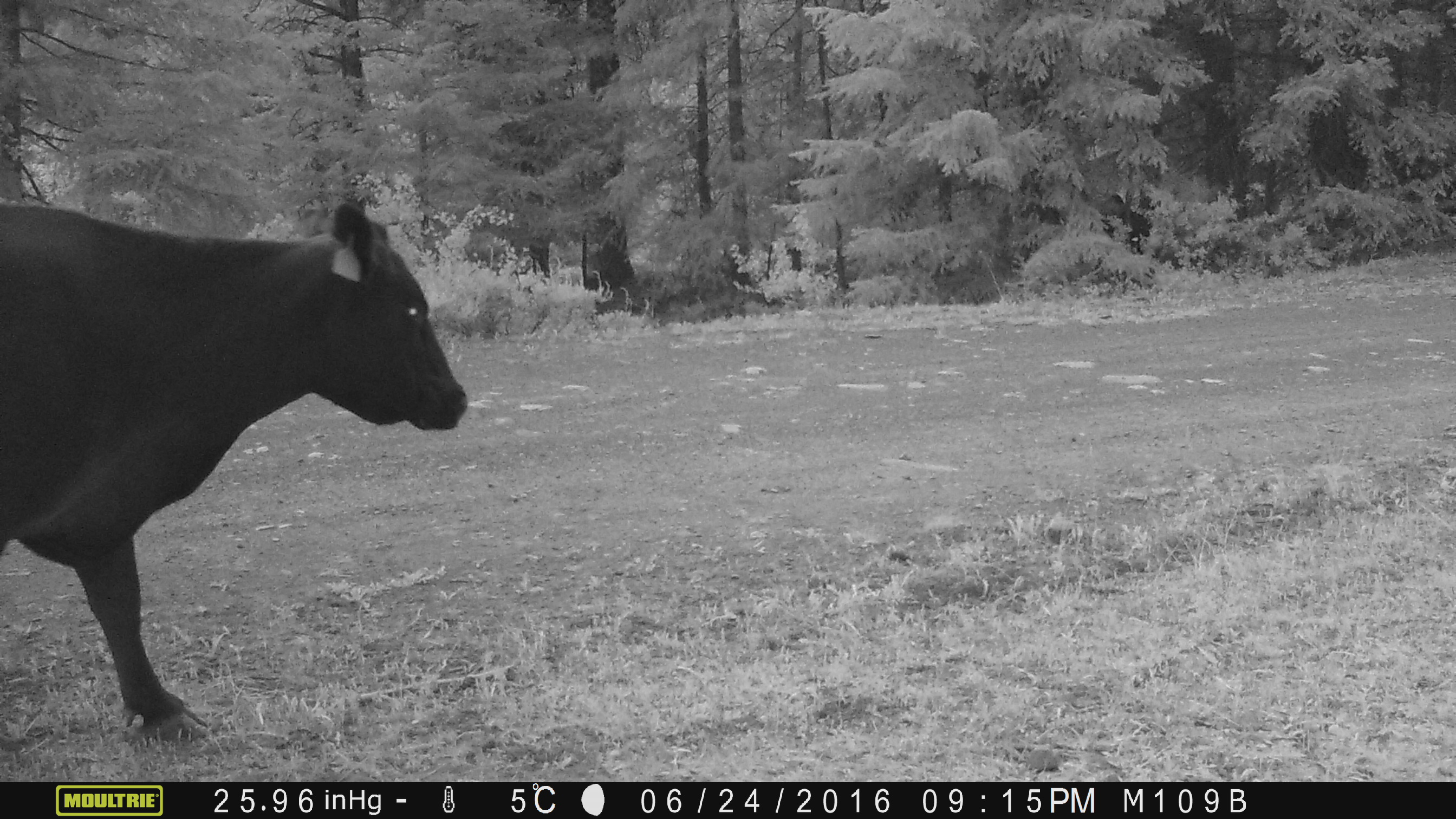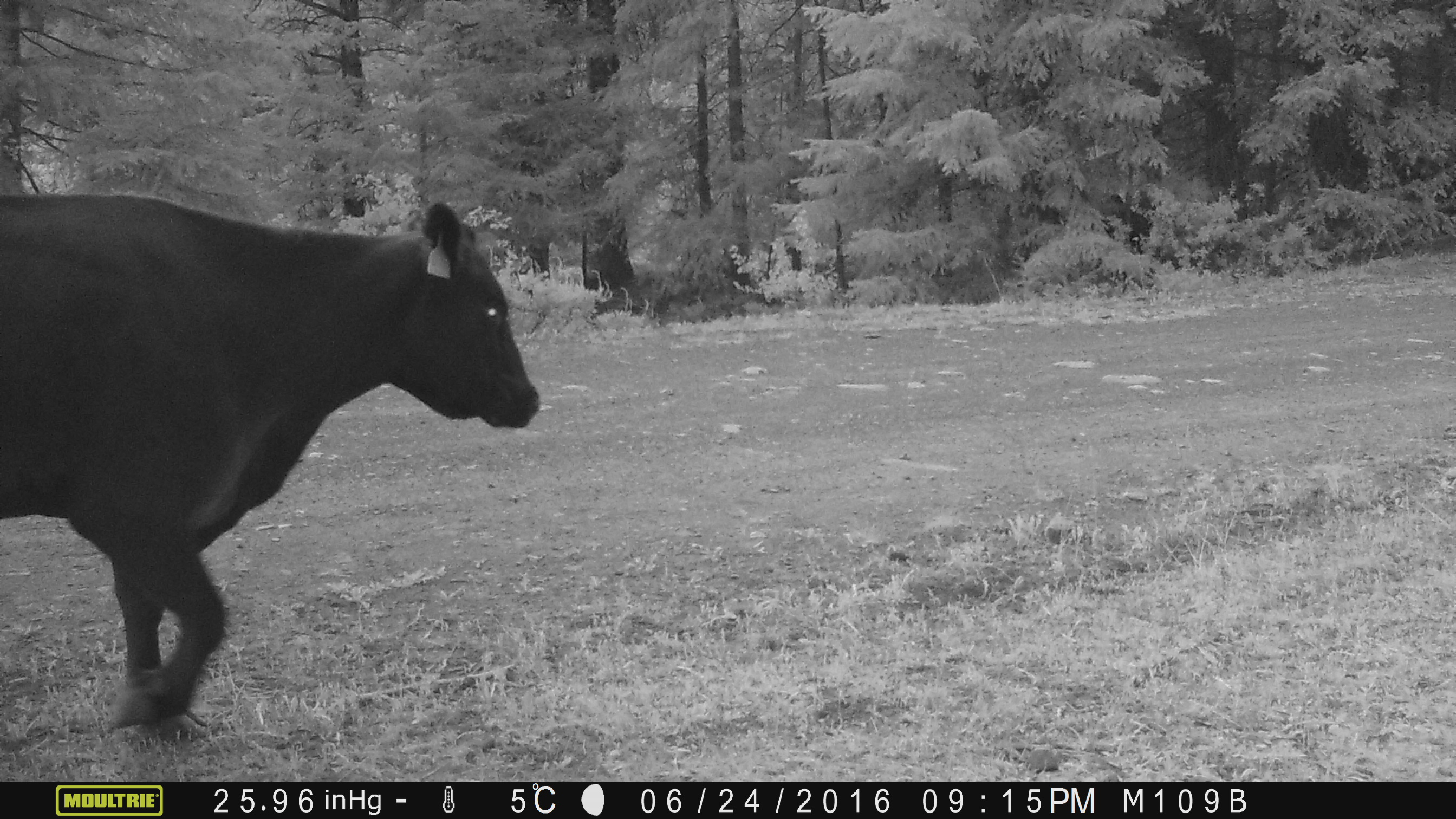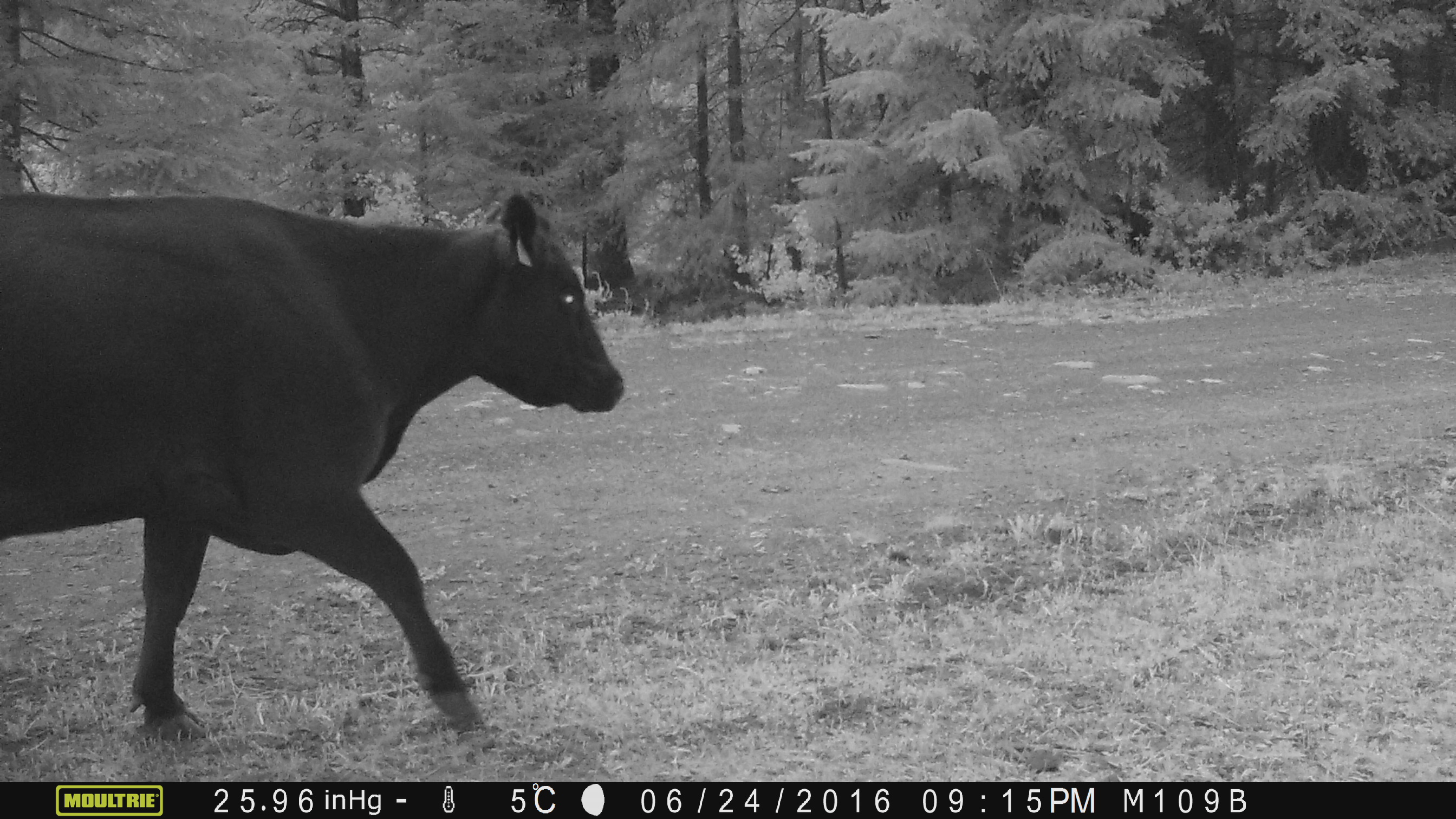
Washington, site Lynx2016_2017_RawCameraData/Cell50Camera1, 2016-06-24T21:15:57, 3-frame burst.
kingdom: Animalia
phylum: Chordata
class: Mammalia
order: Artiodactyla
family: Bovidae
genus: Bos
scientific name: Bos taurus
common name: domestic cattle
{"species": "domestic cattle (Bos taurus)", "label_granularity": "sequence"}